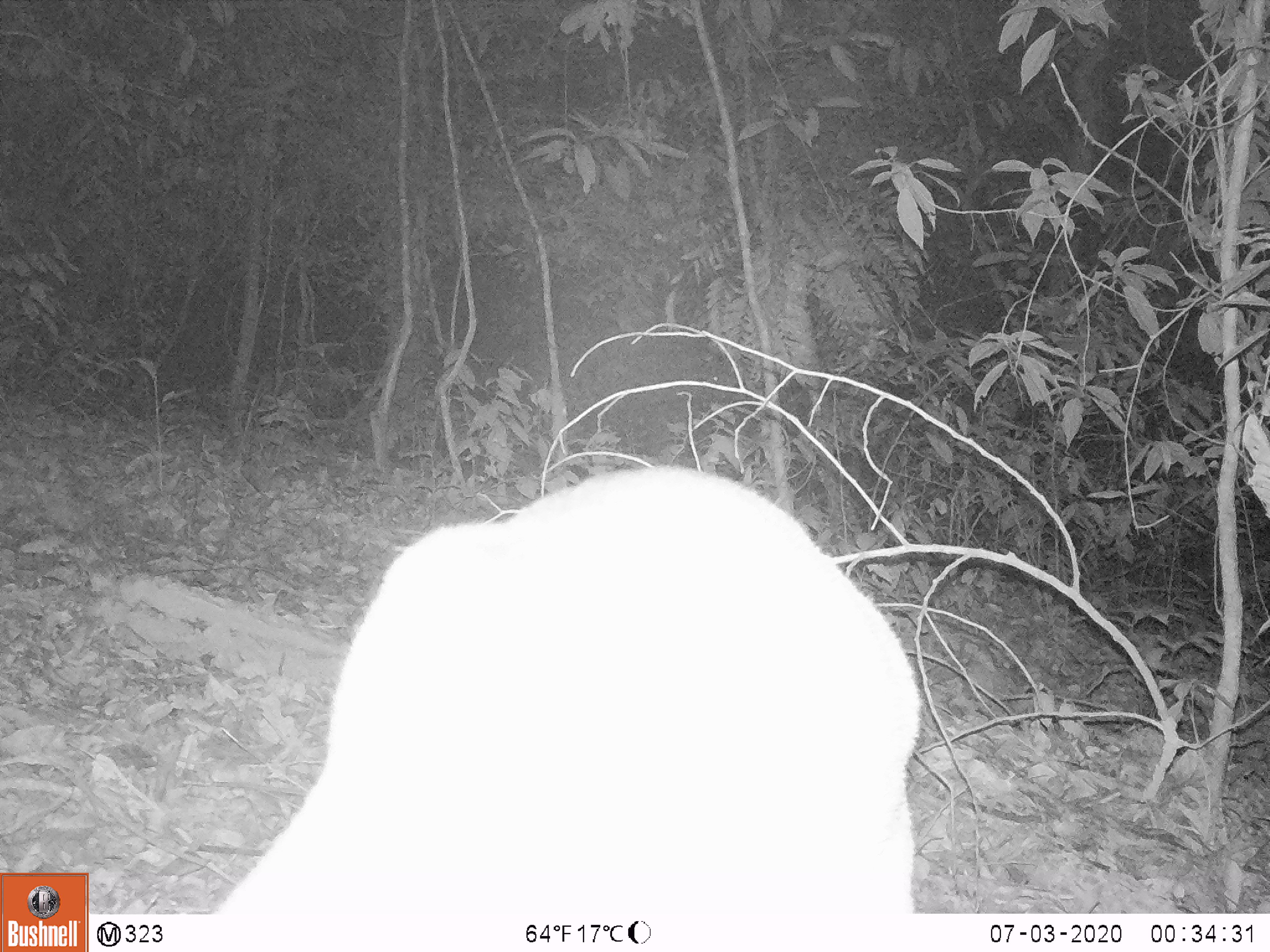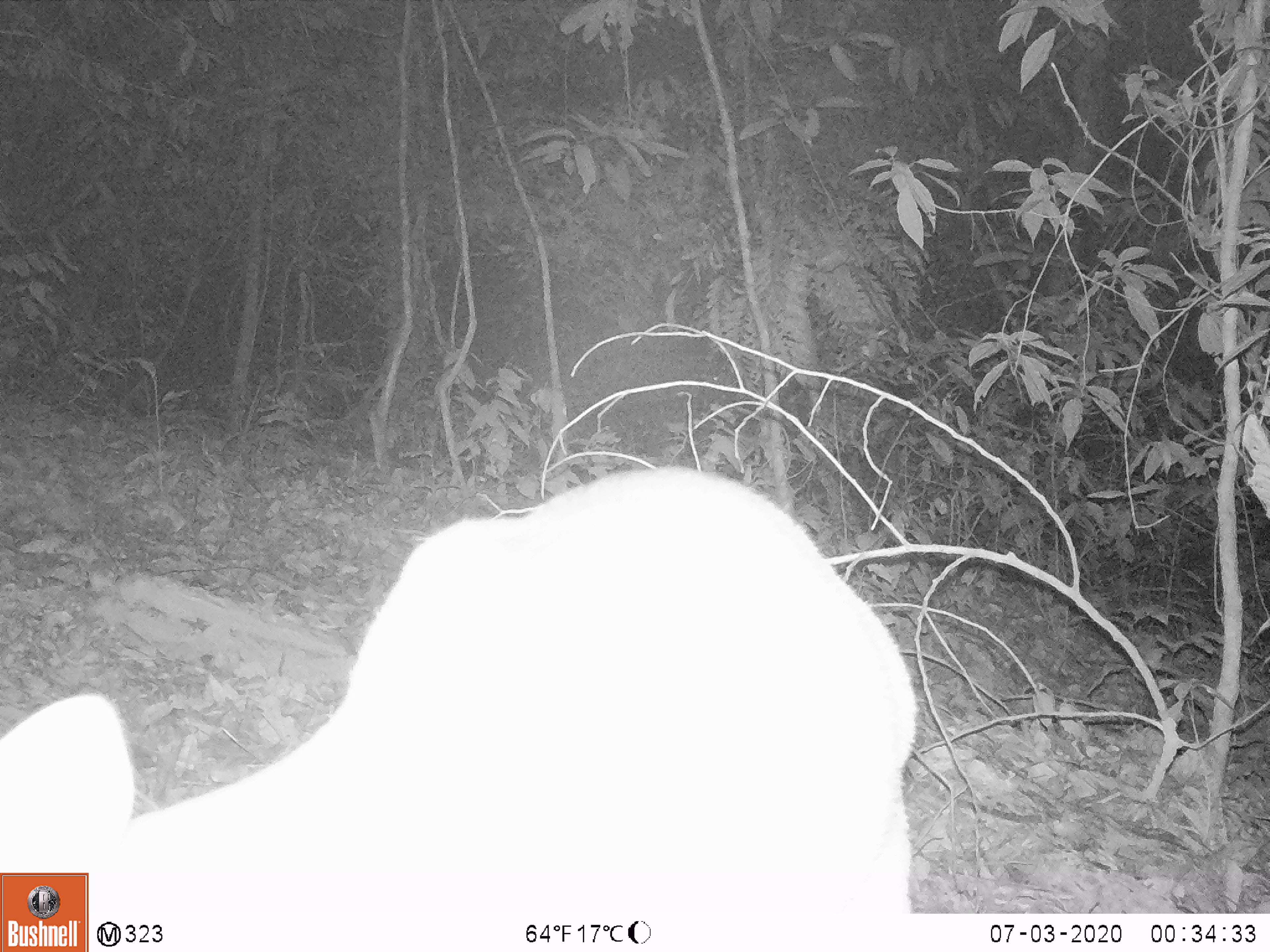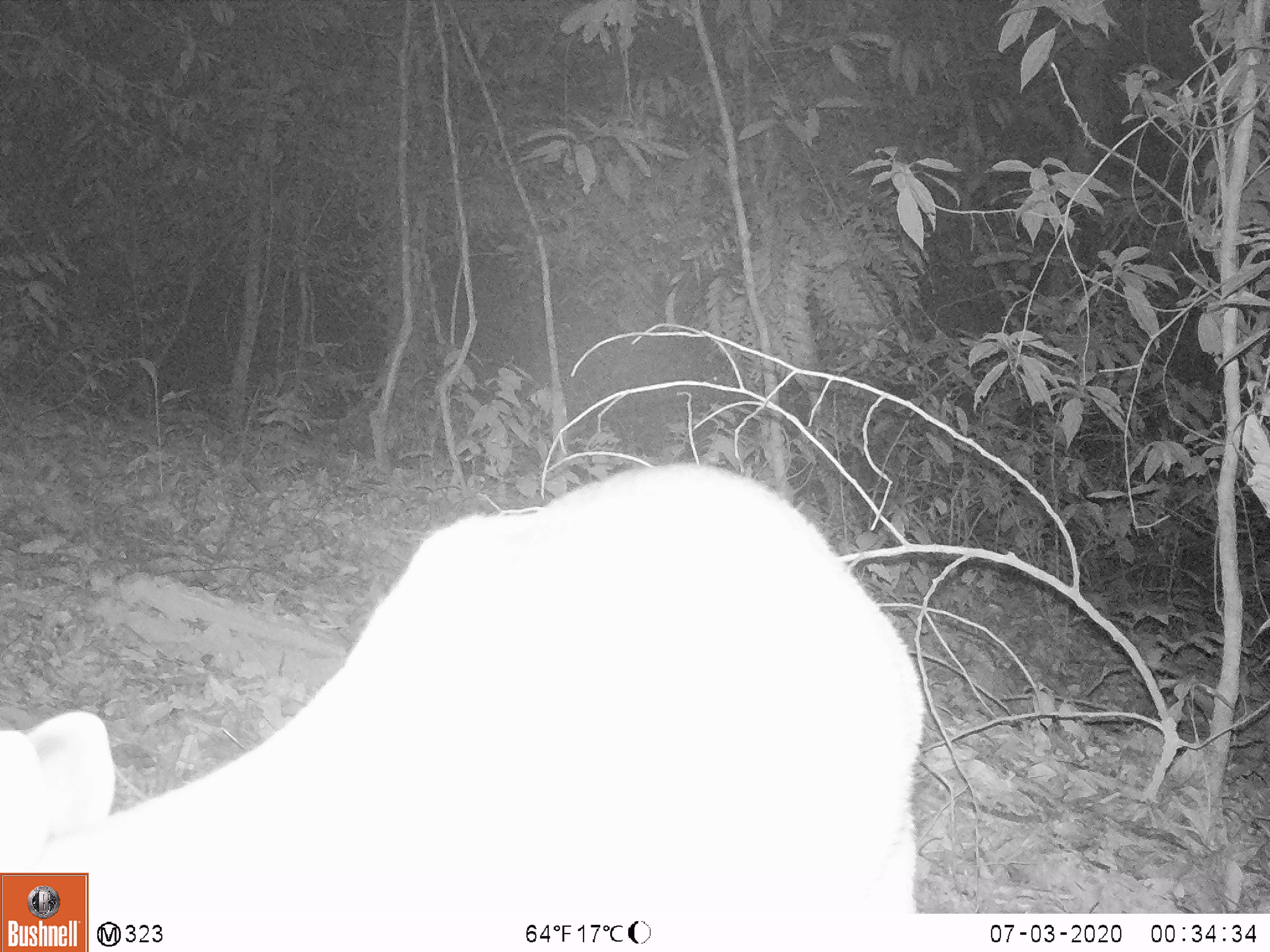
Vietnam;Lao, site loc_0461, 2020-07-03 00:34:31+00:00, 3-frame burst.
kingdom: Animalia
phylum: Chordata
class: Mammalia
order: Artiodactyla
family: Cervidae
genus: Muntiacus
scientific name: Muntiacus vuquangensis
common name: large-antlered muntjac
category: large antlered muntjac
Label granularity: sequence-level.